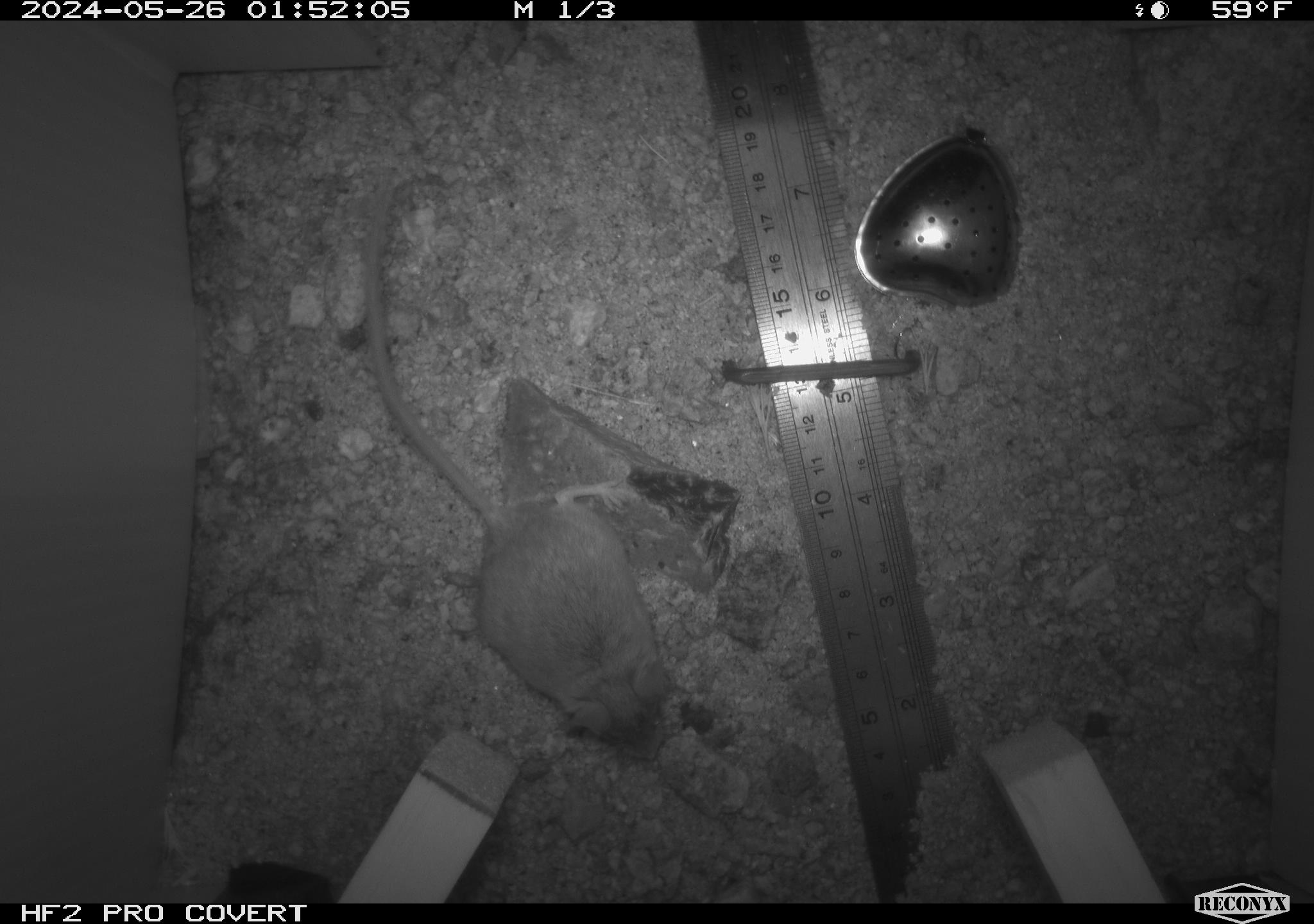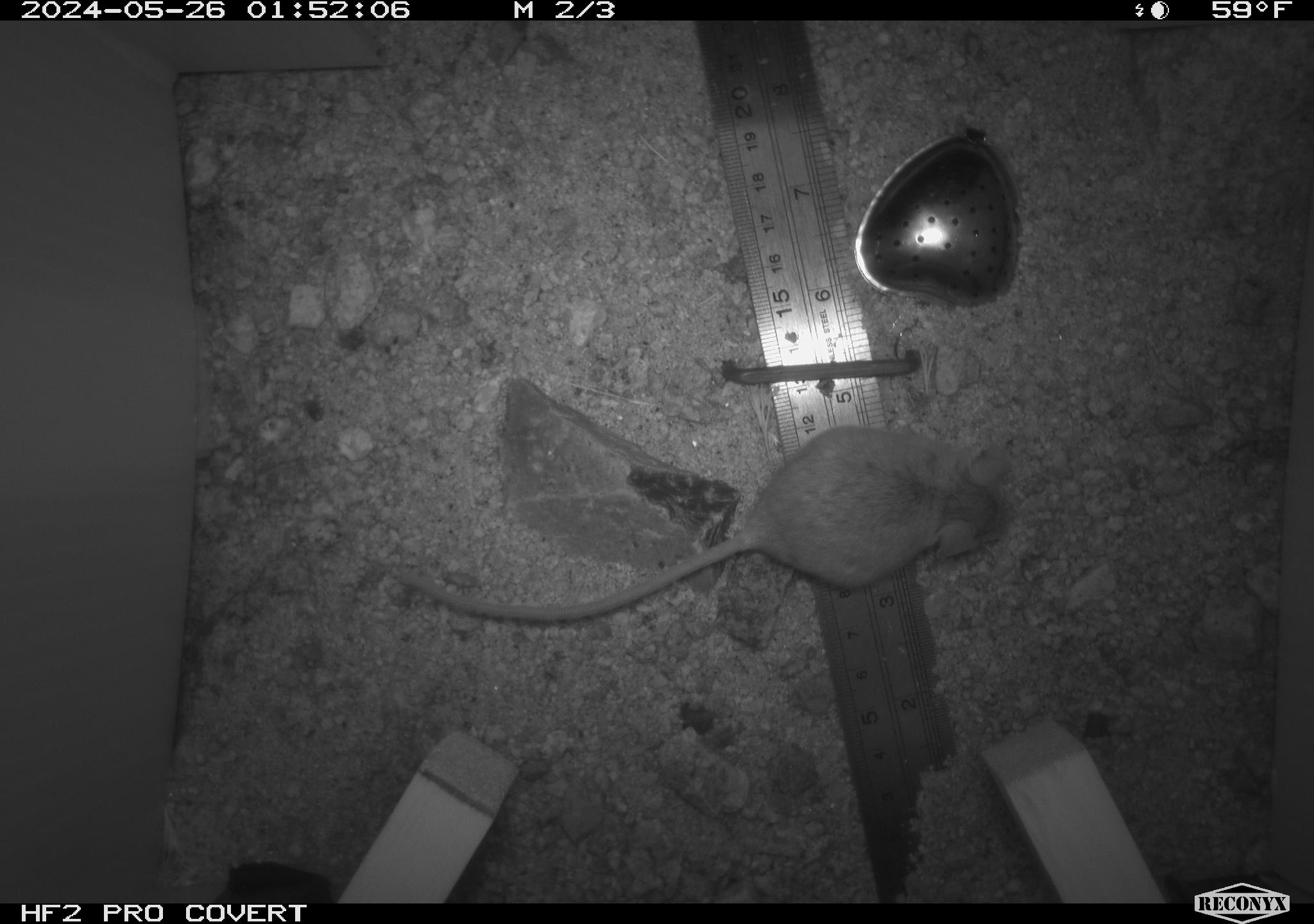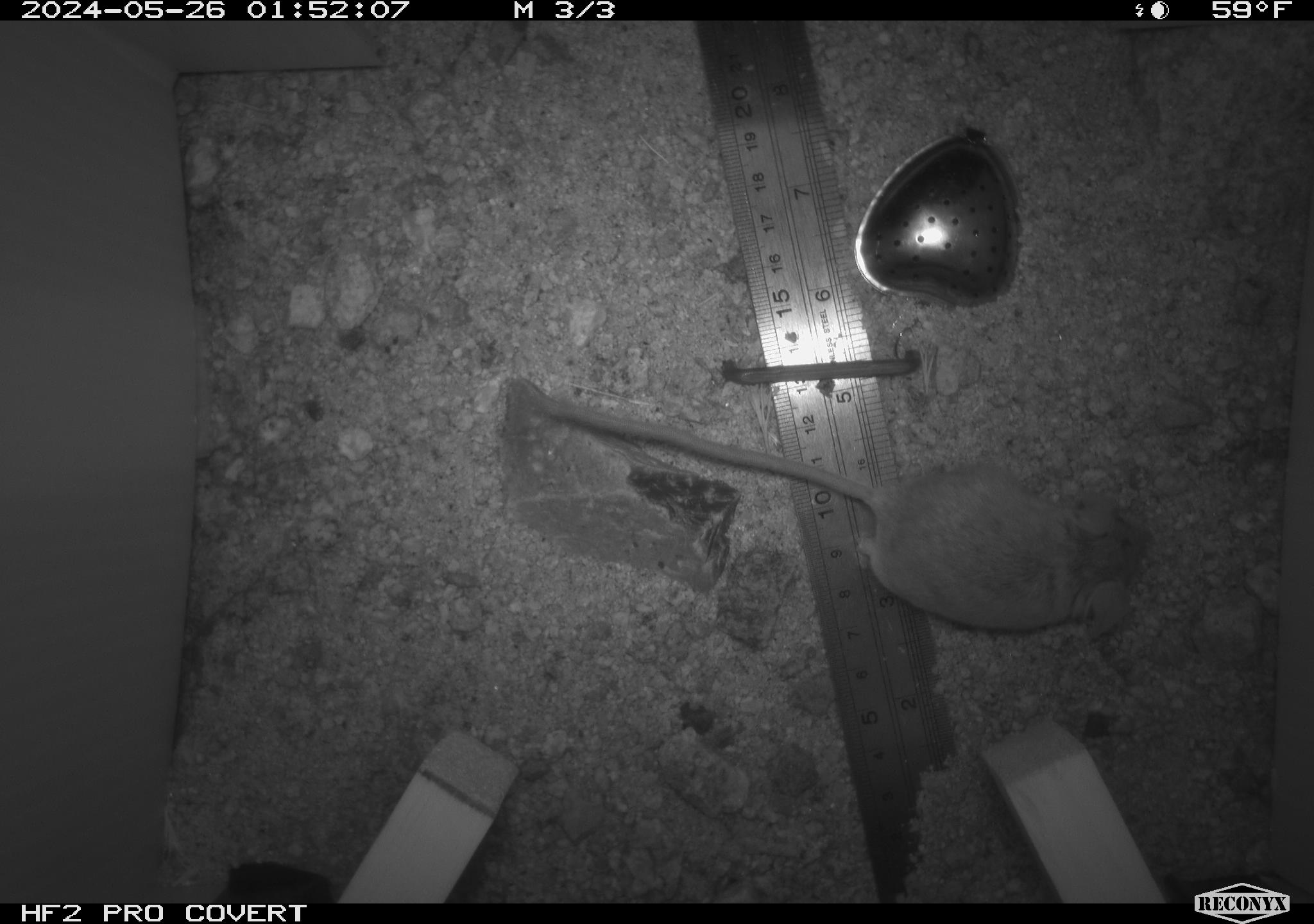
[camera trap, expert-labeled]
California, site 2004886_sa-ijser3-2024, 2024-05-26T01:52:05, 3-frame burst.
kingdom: Animalia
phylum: Chordata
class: Mammalia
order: Rodentia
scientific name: Rodentia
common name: mouse species